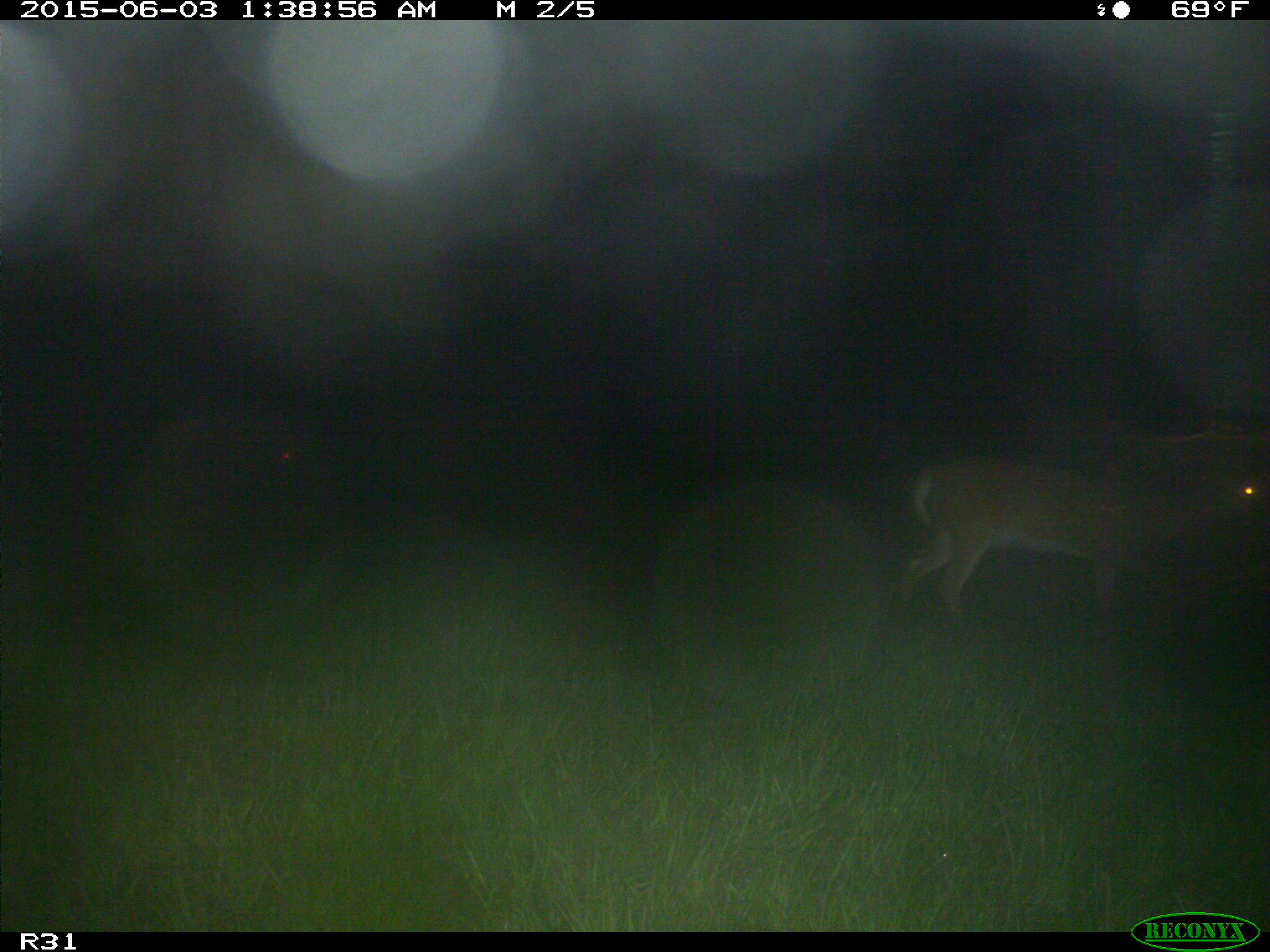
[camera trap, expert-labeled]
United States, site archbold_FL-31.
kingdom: Animalia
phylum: Chordata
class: Mammalia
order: Artiodactyla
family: Cervidae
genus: Odocoileus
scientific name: Odocoileus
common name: deer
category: unidentified deer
Unidentified deer (deer) (Odocoileus).